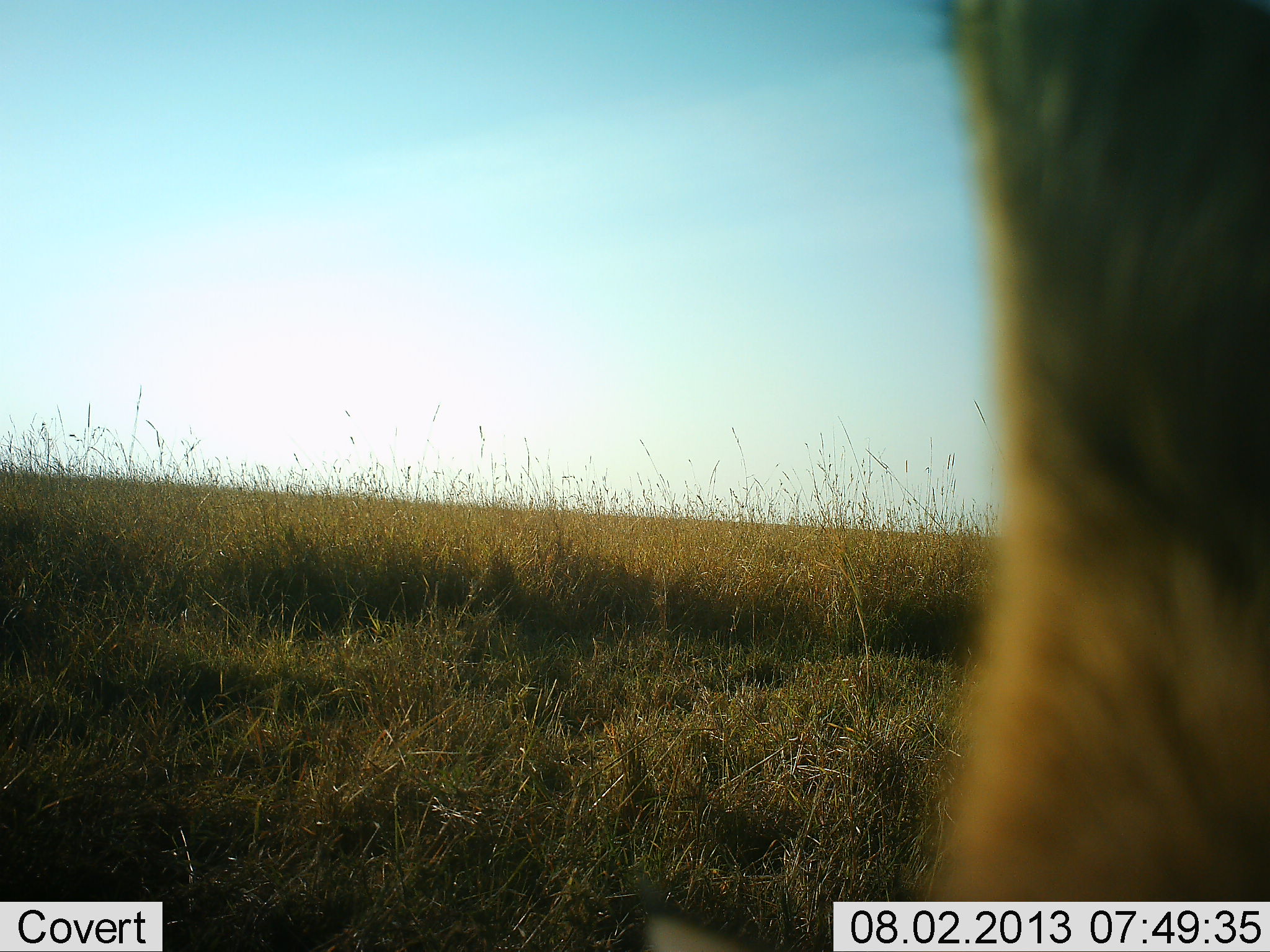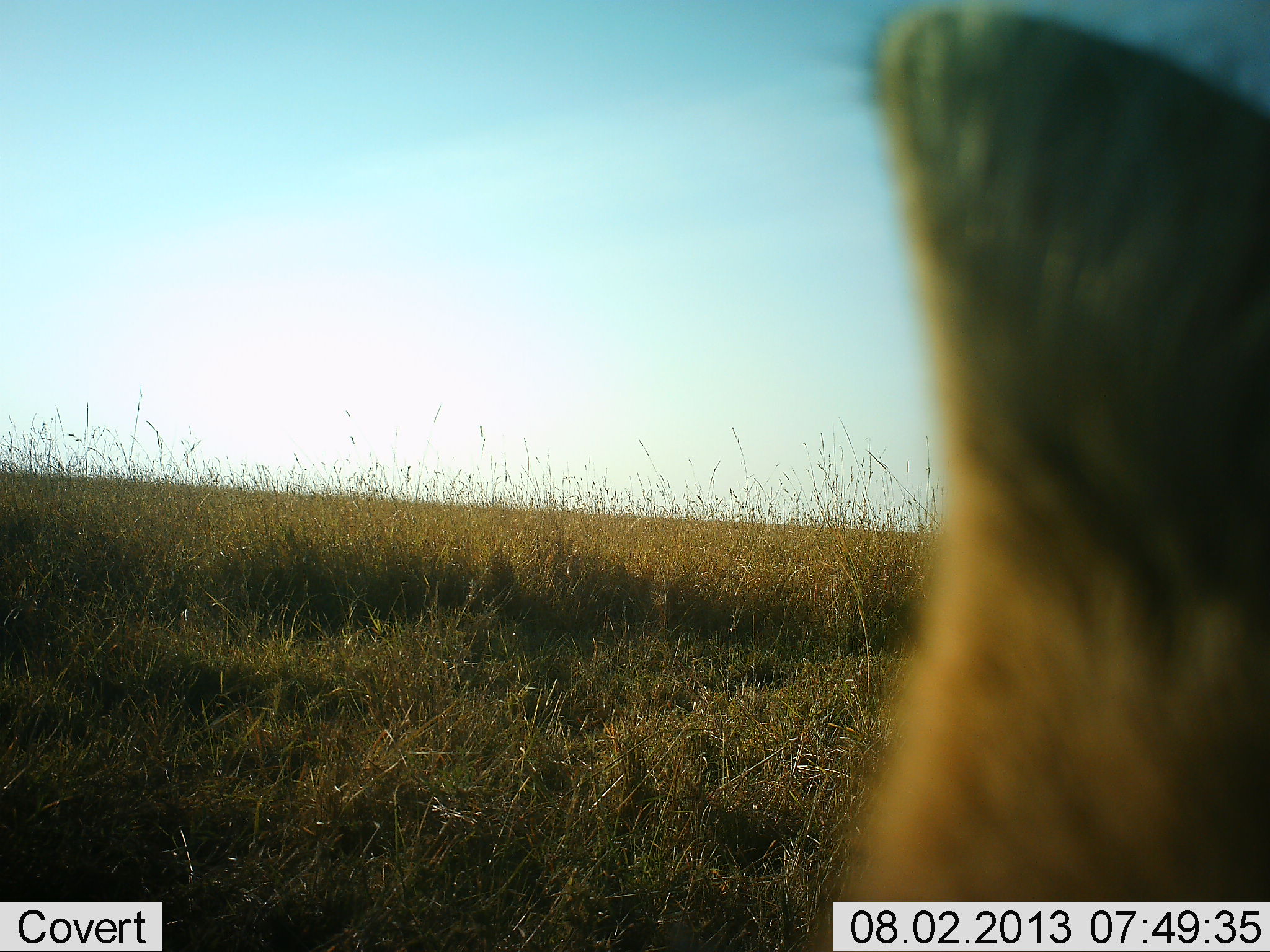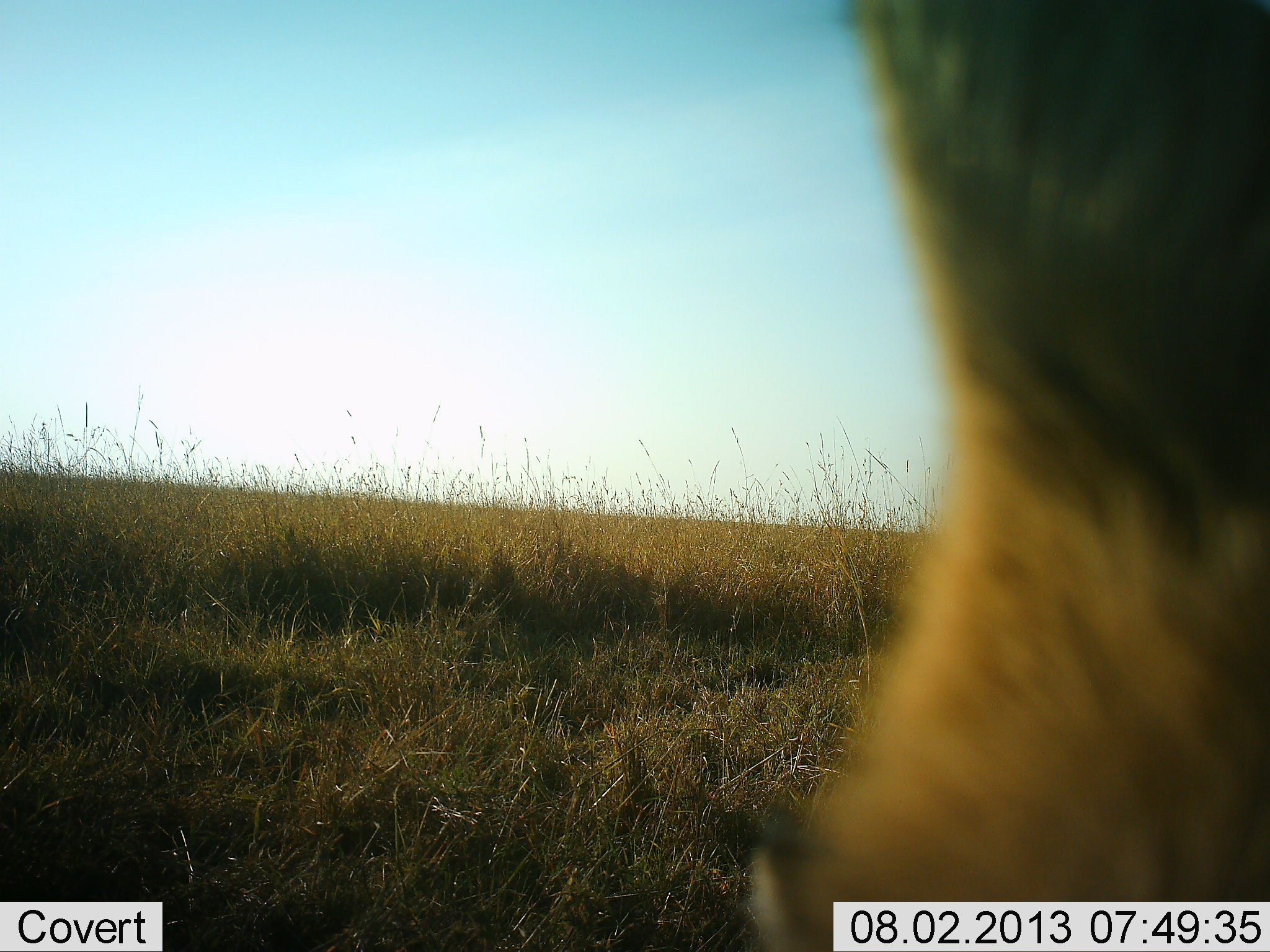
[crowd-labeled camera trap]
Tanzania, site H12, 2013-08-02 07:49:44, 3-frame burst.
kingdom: Animalia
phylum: Chordata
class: Mammalia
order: Carnivora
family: Felidae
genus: Panthera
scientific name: Panthera leo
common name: lion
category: lionfemale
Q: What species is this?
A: Lionfemale (lion) (Panthera leo).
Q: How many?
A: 1.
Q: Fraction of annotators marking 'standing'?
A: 20%.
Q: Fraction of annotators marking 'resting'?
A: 80%.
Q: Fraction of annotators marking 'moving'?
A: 0%.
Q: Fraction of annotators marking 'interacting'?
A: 0%.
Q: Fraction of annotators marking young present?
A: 0%.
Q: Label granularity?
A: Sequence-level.